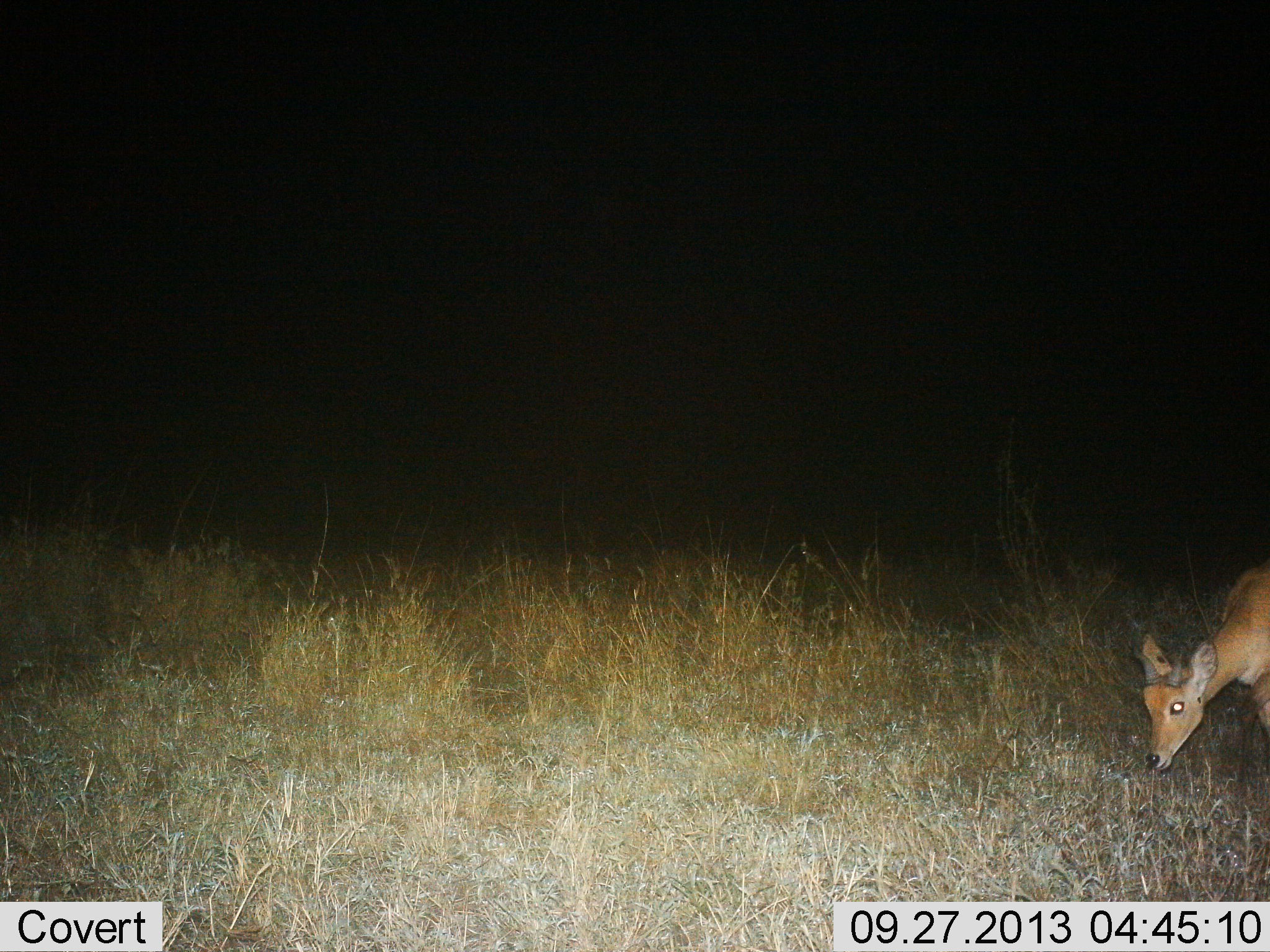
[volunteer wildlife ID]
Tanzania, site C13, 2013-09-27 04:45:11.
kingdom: Animalia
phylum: Chordata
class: Mammalia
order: Artiodactyla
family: Bovidae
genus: Redunca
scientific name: Redunca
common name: reedbuck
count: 1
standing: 16%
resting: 0%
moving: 4%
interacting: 0%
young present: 0%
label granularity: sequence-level